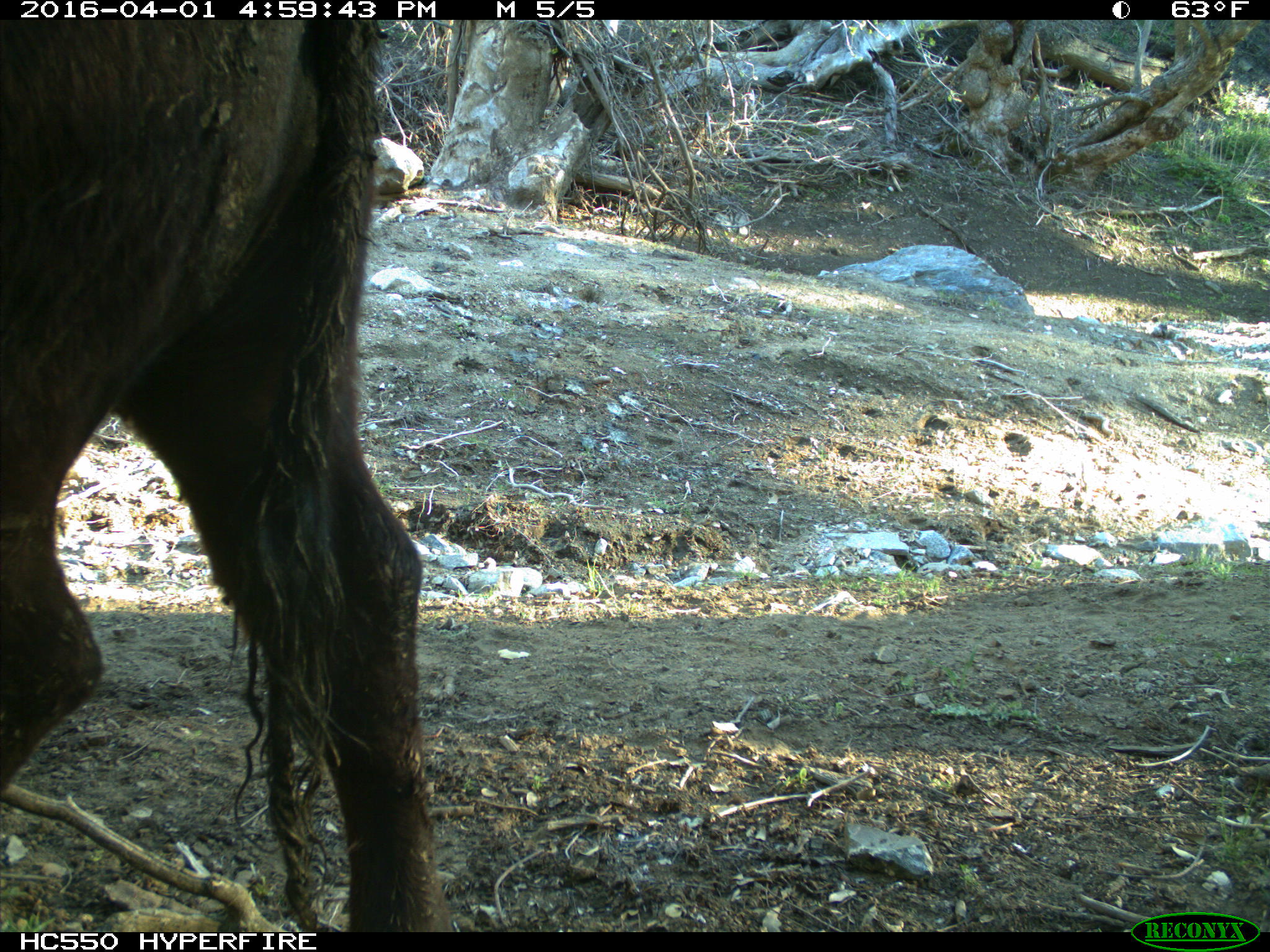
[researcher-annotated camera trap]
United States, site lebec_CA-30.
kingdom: Animalia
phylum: Chordata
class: Mammalia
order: Artiodactyla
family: Bovidae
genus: Bos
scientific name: Bos taurus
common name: domestic cow